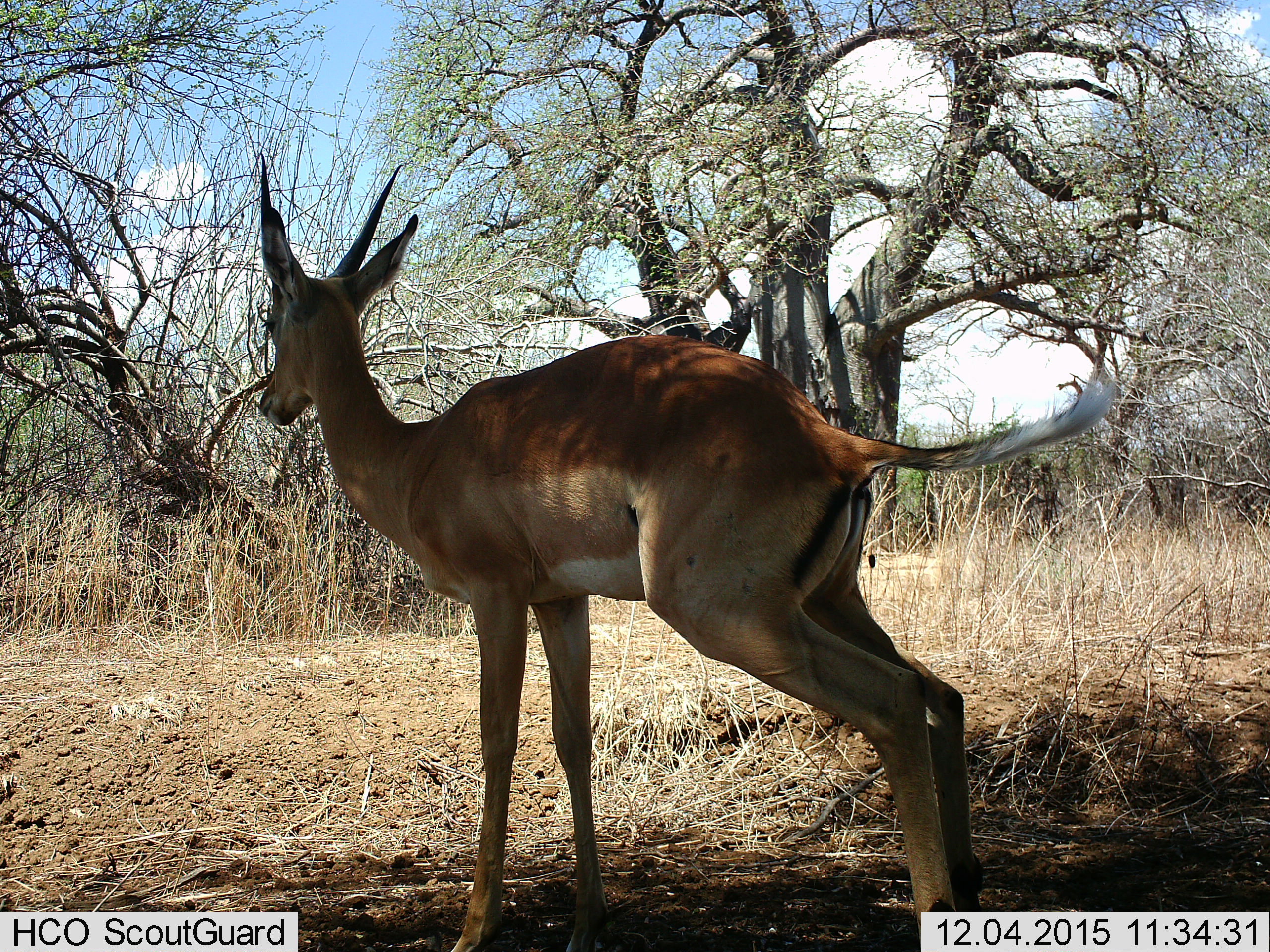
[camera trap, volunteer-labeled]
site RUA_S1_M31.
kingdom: Animalia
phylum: Chordata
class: Mammalia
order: Artiodactyla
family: Bovidae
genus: Aepyceros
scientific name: Aepyceros melampus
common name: impala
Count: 1.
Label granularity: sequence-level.